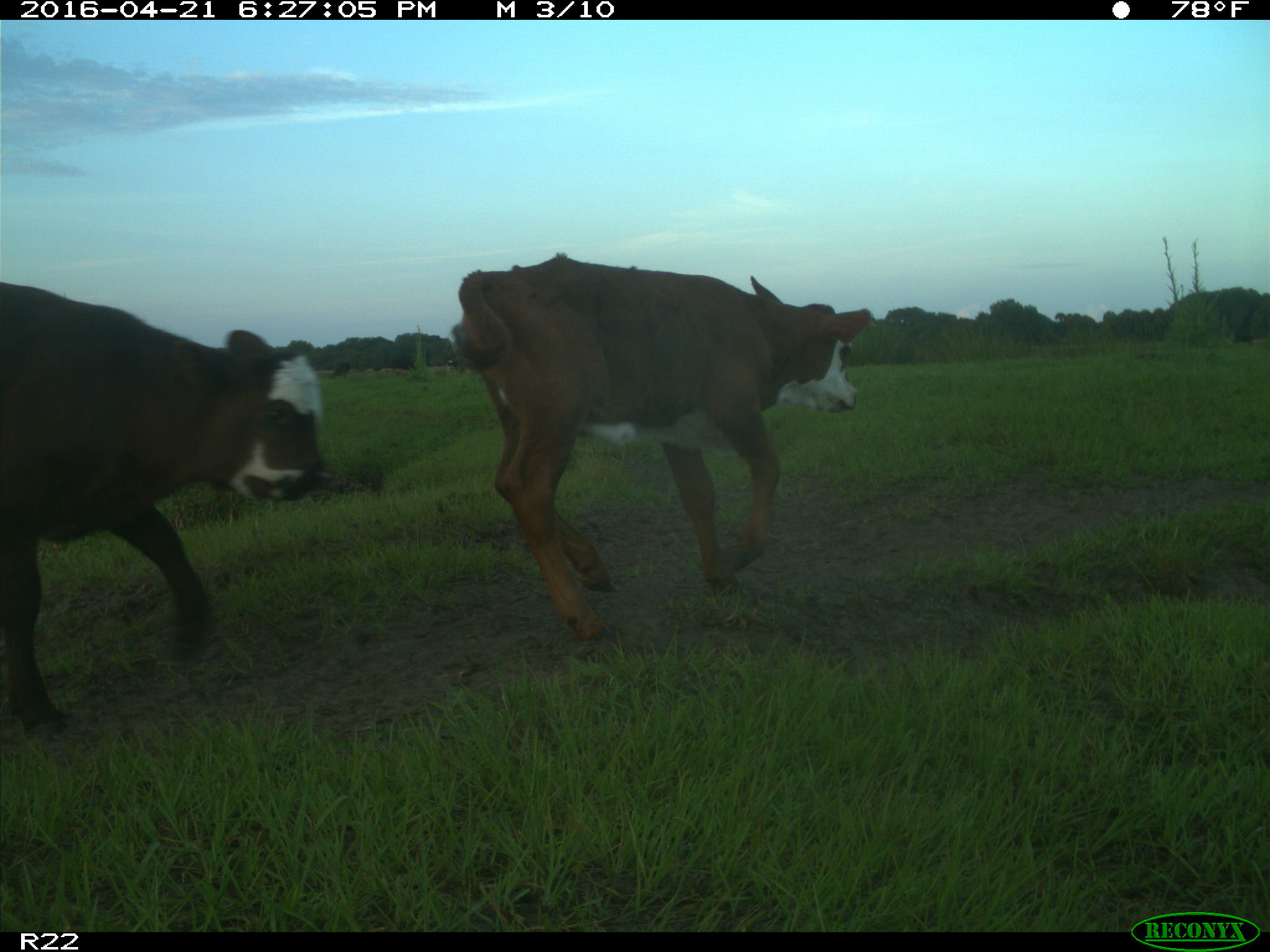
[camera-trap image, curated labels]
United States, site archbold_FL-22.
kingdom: Animalia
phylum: Chordata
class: Mammalia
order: Artiodactyla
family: Bovidae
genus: Bos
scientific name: Bos taurus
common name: domestic cow